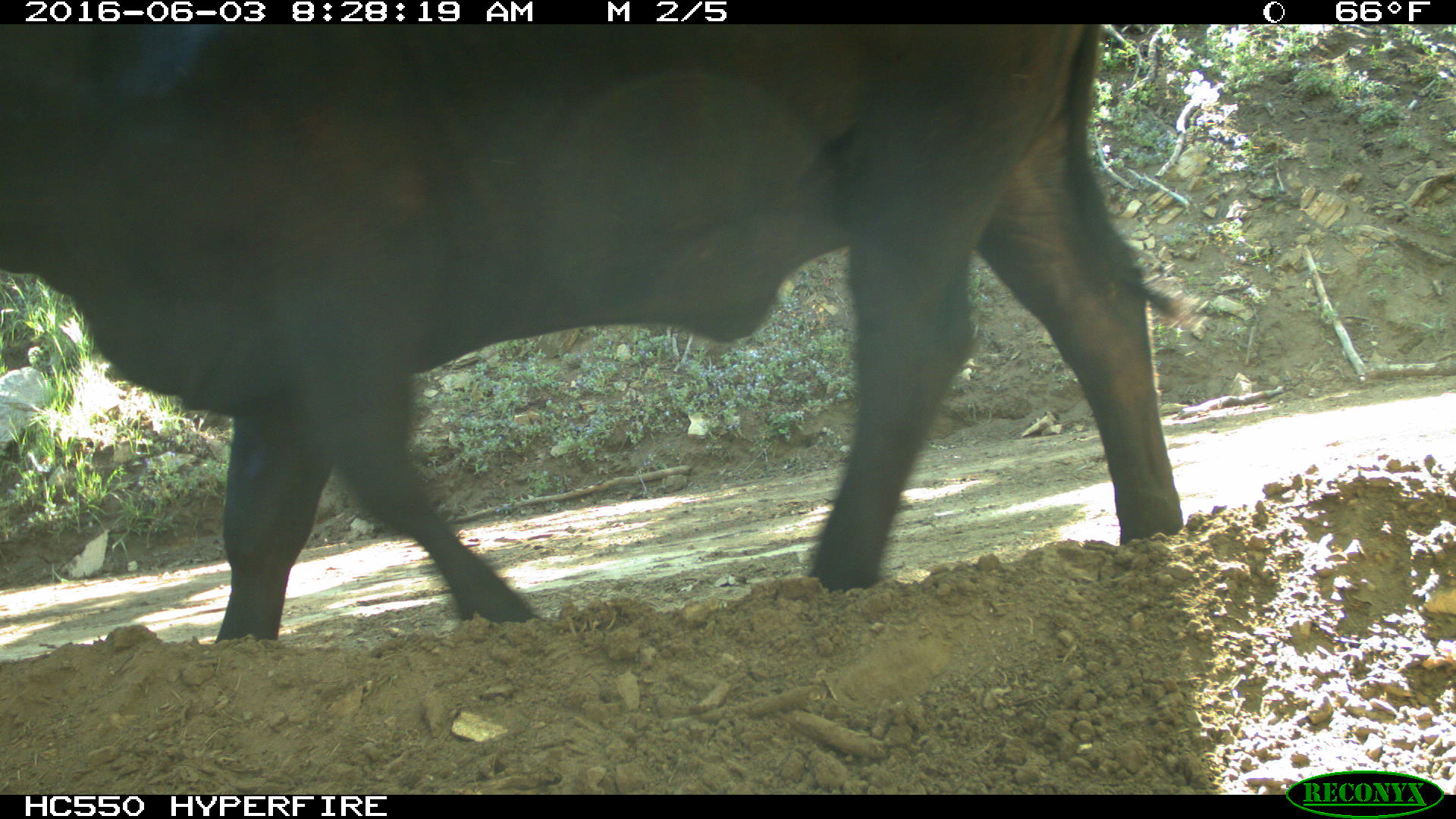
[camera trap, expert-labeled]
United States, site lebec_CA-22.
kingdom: Animalia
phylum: Chordata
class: Mammalia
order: Artiodactyla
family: Bovidae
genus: Bos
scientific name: Bos taurus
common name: domestic cow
Bos taurus (domestic cow).